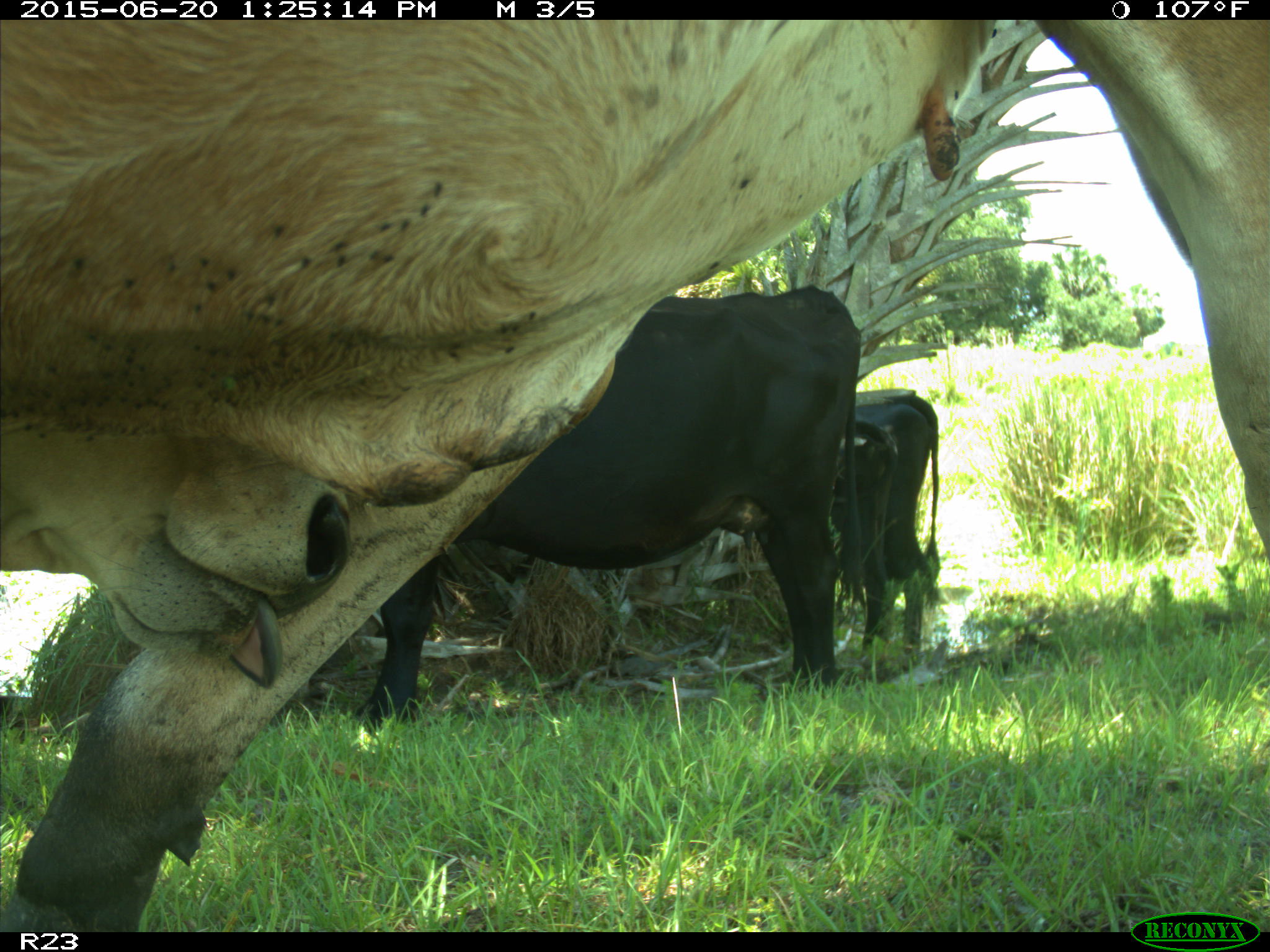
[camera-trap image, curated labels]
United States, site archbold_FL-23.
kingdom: Animalia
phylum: Chordata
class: Mammalia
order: Artiodactyla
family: Bovidae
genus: Bos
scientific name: Bos taurus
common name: domestic cow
Bos taurus (domestic cow).